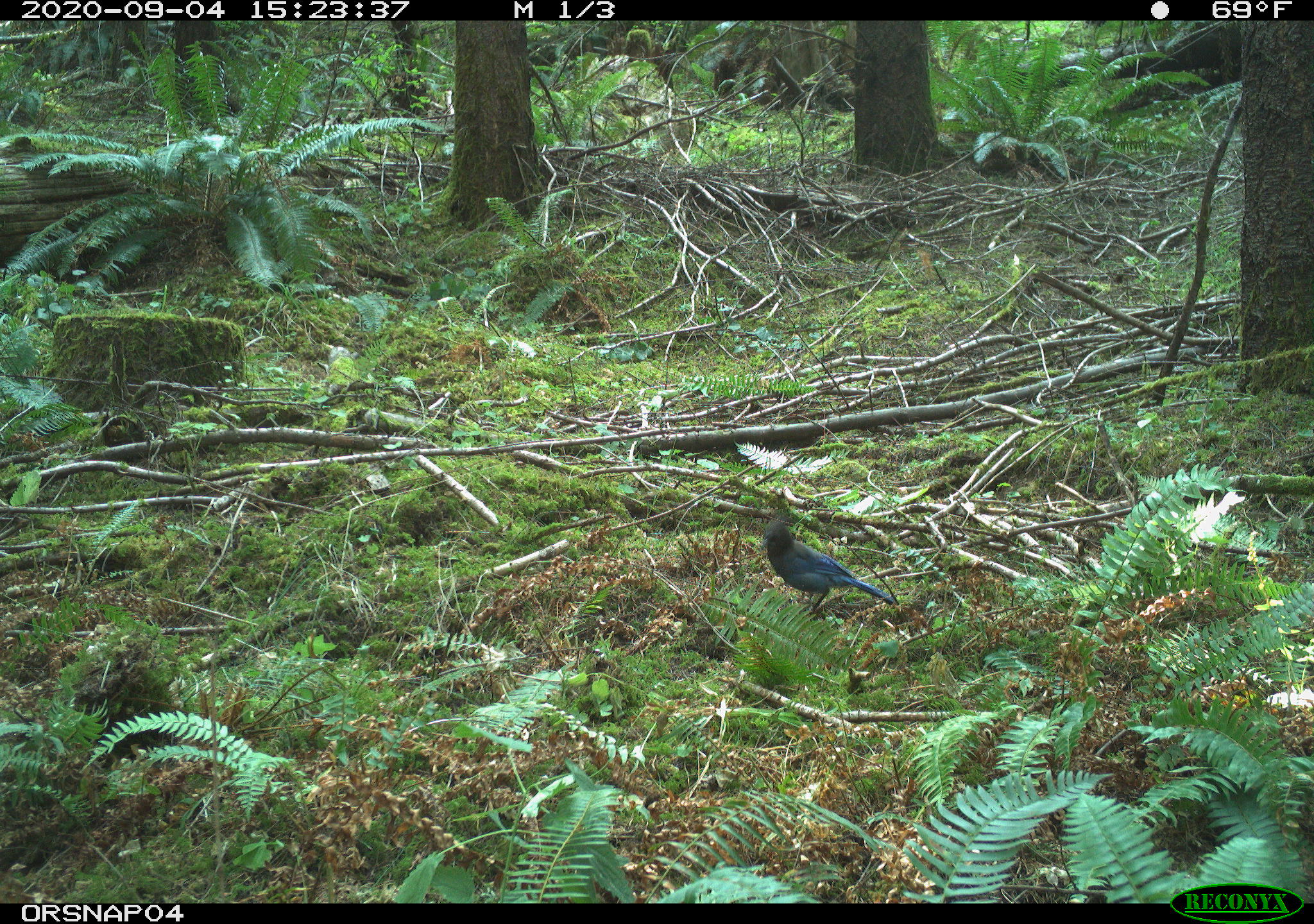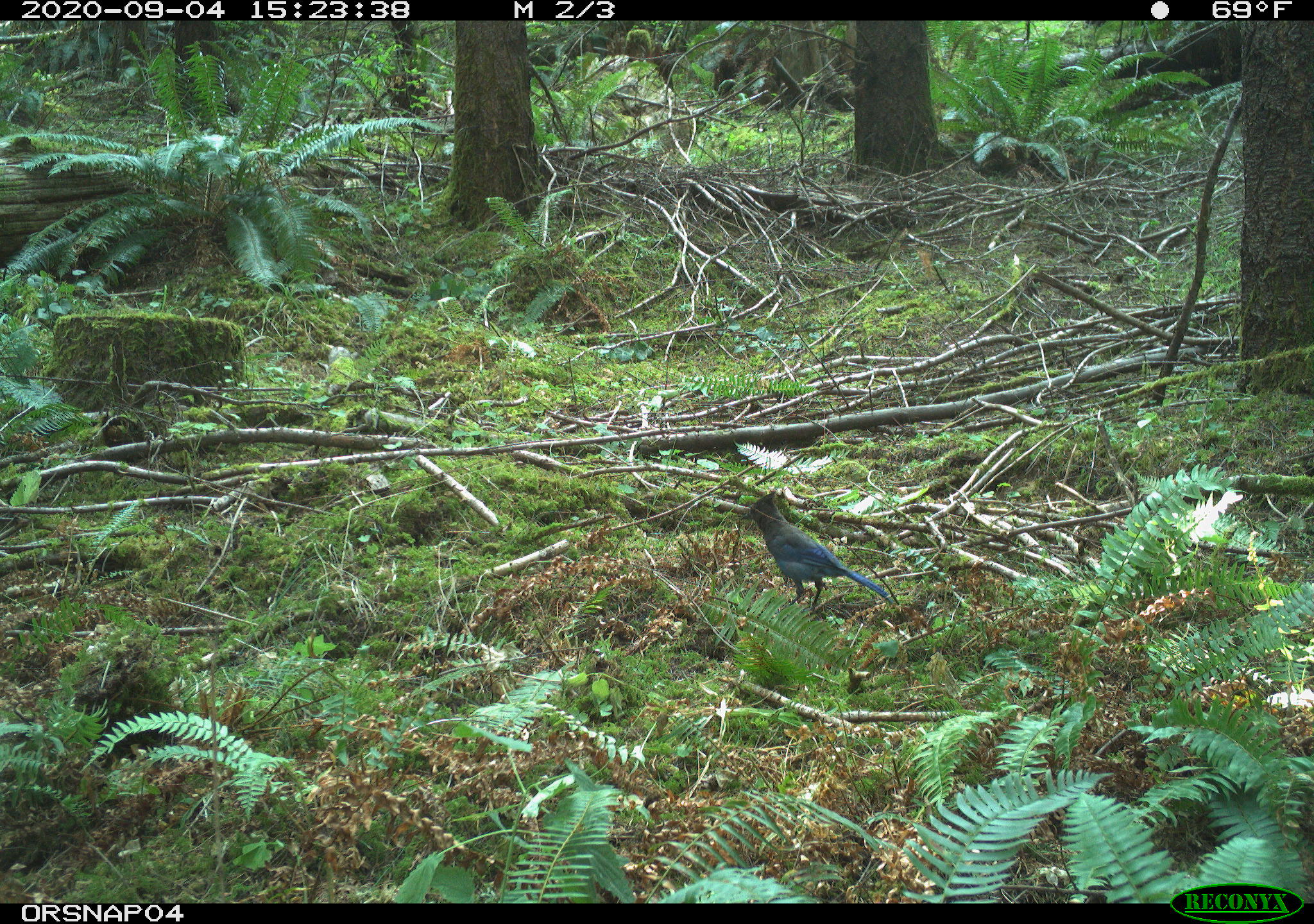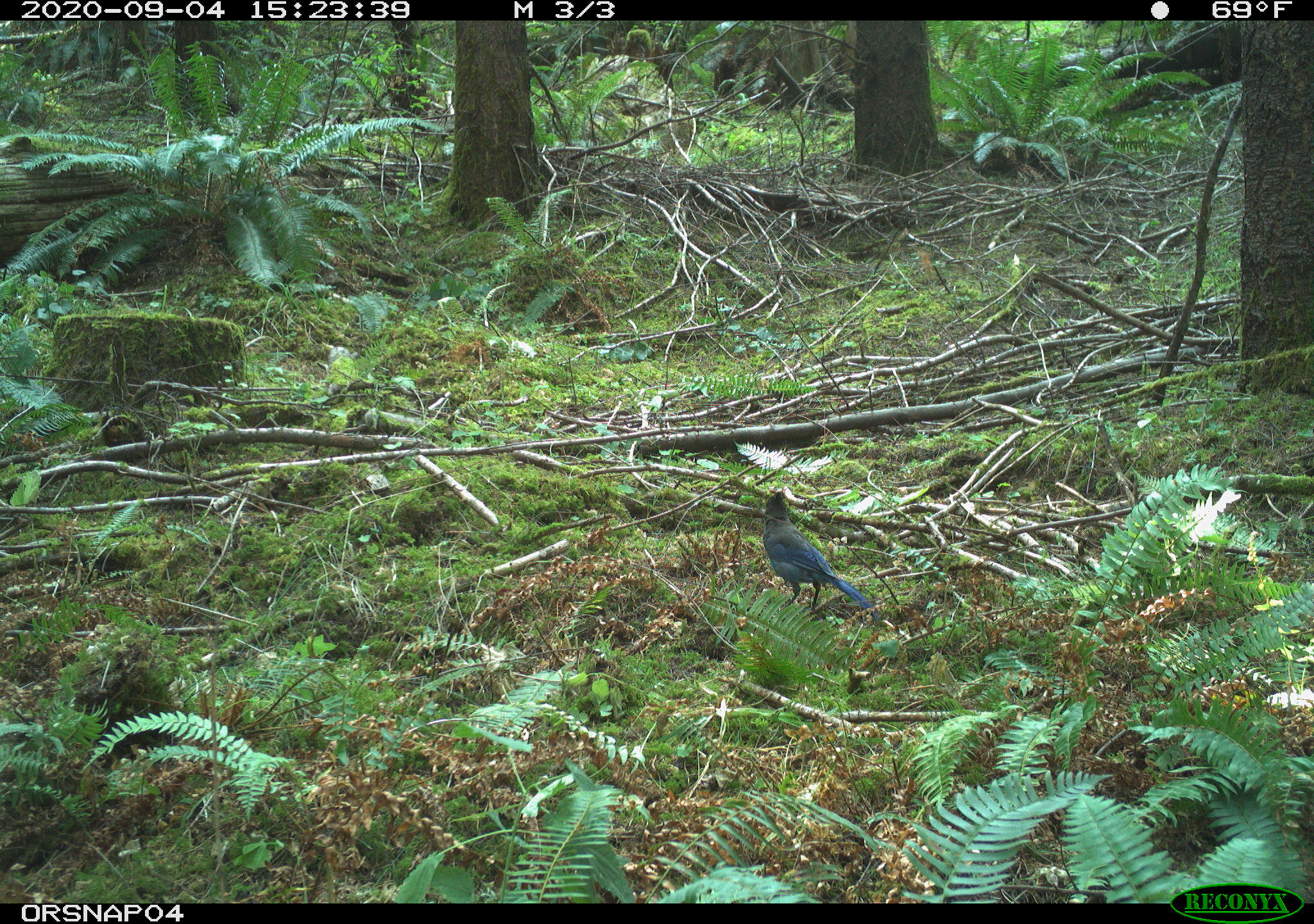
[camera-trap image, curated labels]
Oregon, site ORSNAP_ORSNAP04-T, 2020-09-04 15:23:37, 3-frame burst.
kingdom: Animalia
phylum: Chordata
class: Aves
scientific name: Aves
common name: bird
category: other bird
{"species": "other bird (bird) (Aves)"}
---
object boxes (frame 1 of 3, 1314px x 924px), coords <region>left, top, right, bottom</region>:
other bird: <region>738, 506, 914, 643</region>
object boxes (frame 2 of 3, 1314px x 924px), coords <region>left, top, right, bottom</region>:
other bird: <region>736, 479, 906, 627</region>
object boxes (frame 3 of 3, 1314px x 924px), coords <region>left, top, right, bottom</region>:
other bird: <region>741, 476, 875, 619</region>